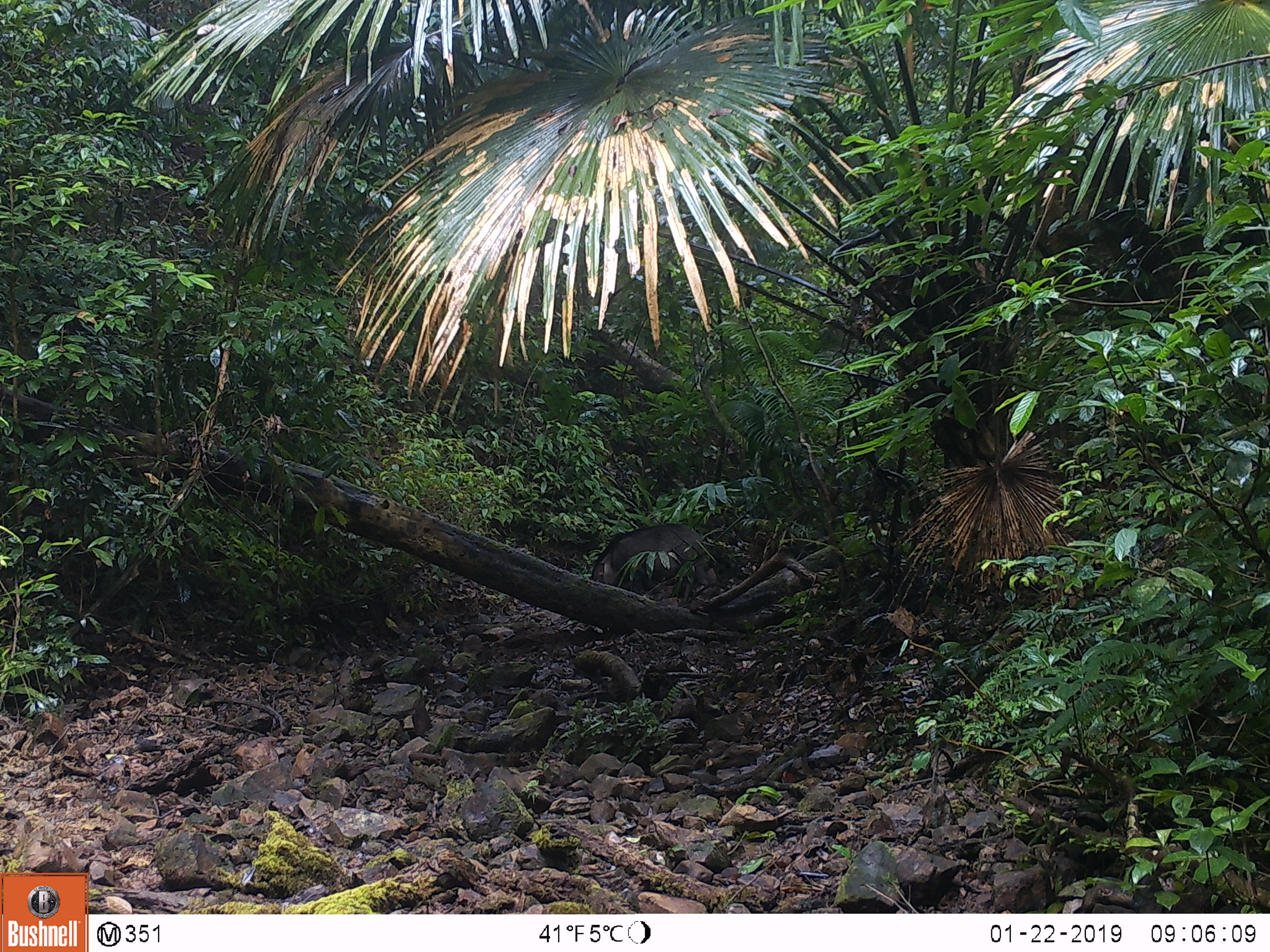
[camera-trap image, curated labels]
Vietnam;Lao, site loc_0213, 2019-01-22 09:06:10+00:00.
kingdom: Animalia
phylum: Chordata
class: Mammalia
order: Artiodactyla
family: Suidae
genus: Sus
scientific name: Sus scrofa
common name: eurasian wild pig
Eurasian wild pig (Sus scrofa). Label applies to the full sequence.